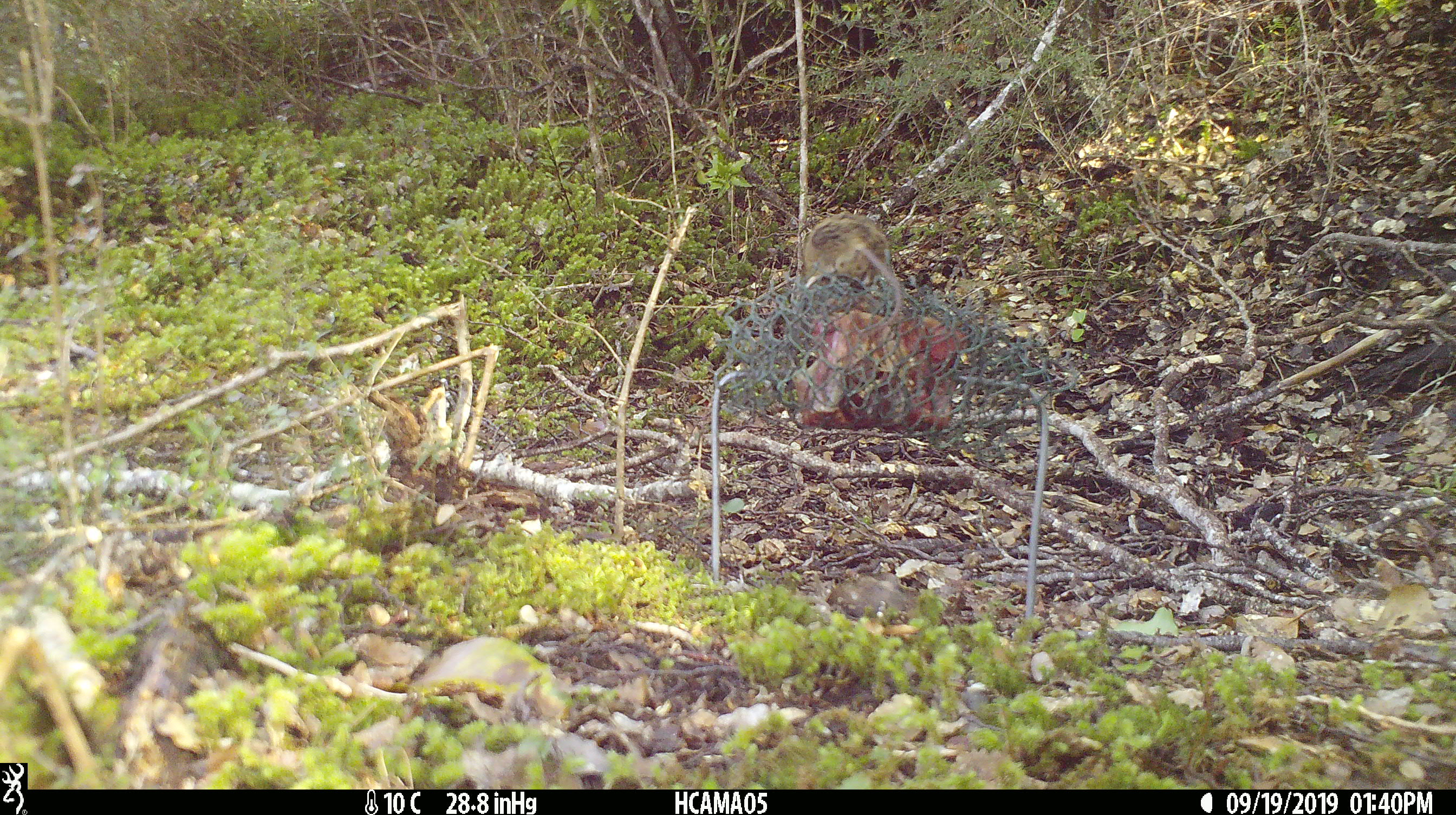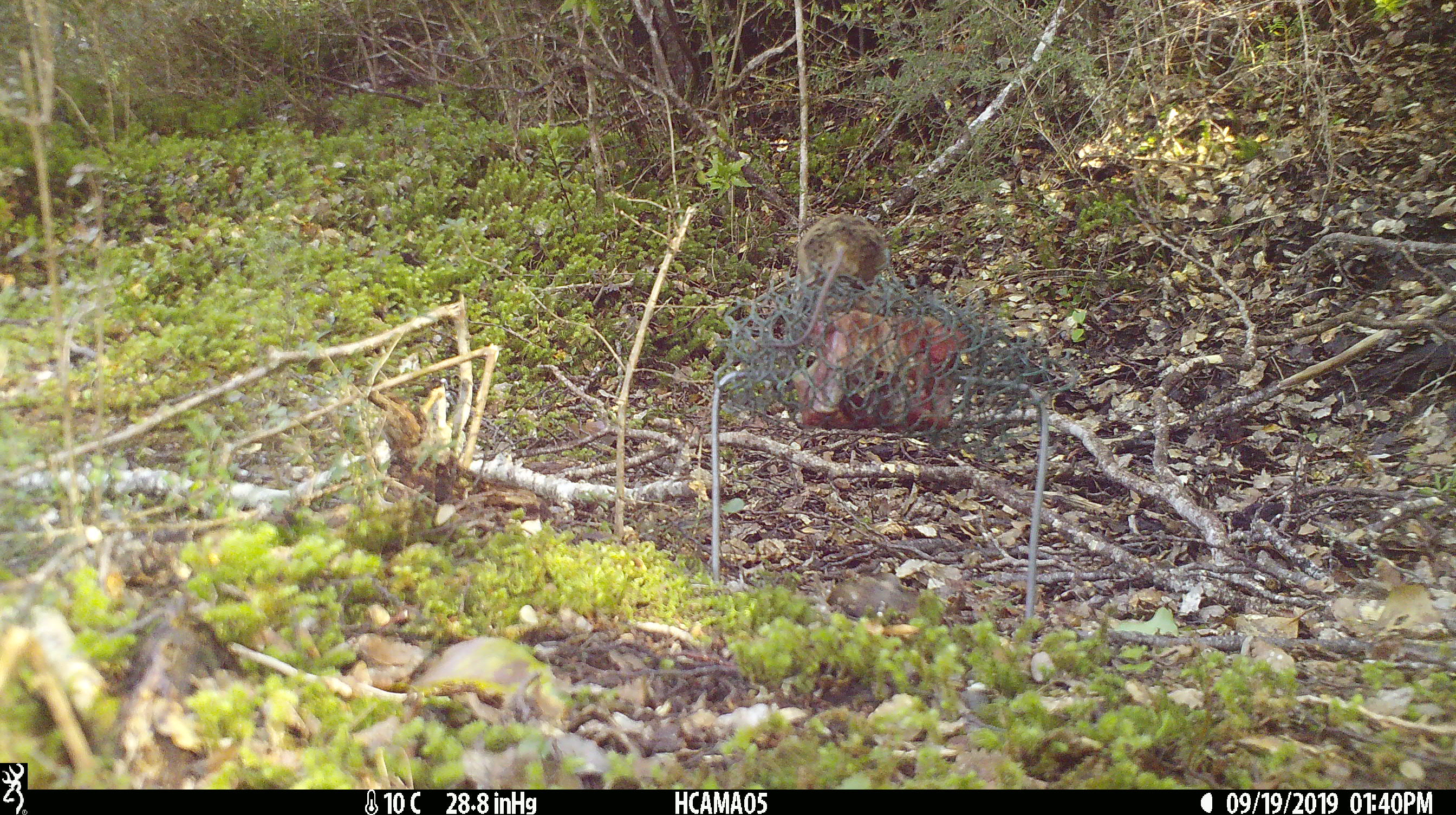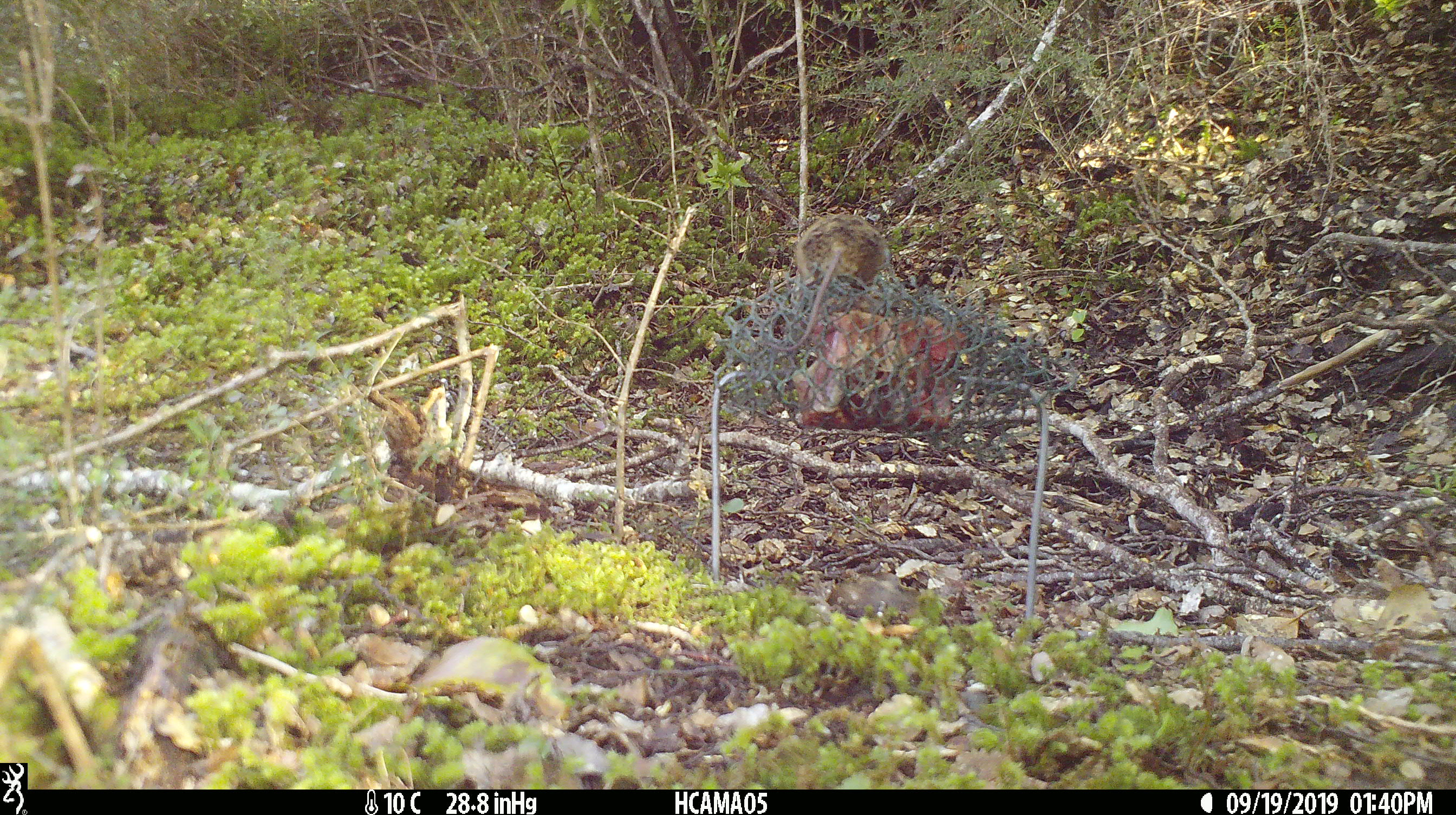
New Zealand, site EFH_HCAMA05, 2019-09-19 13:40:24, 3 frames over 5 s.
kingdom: Animalia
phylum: Chordata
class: Mammalia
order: Rodentia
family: Muridae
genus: Mus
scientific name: Mus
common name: mouse